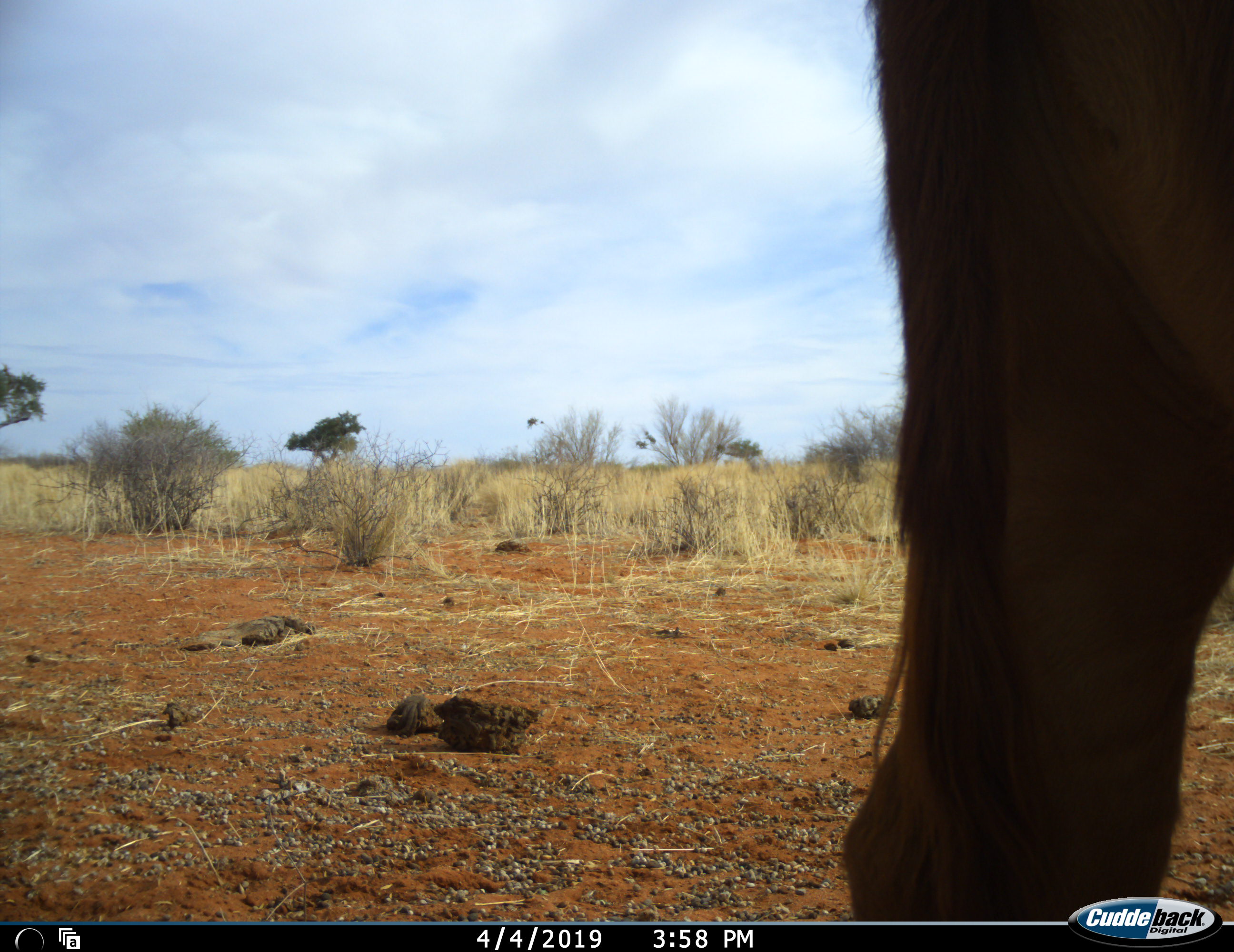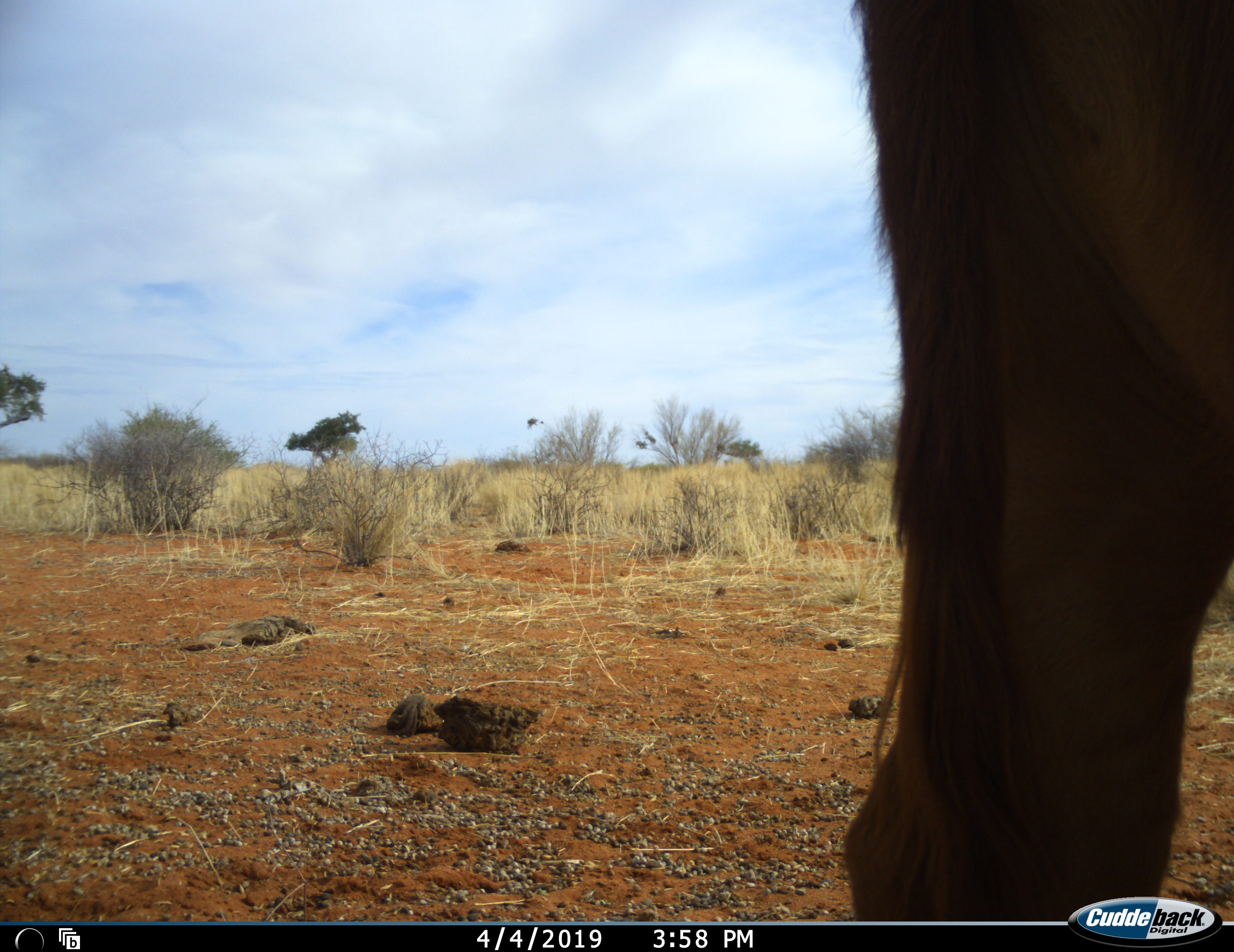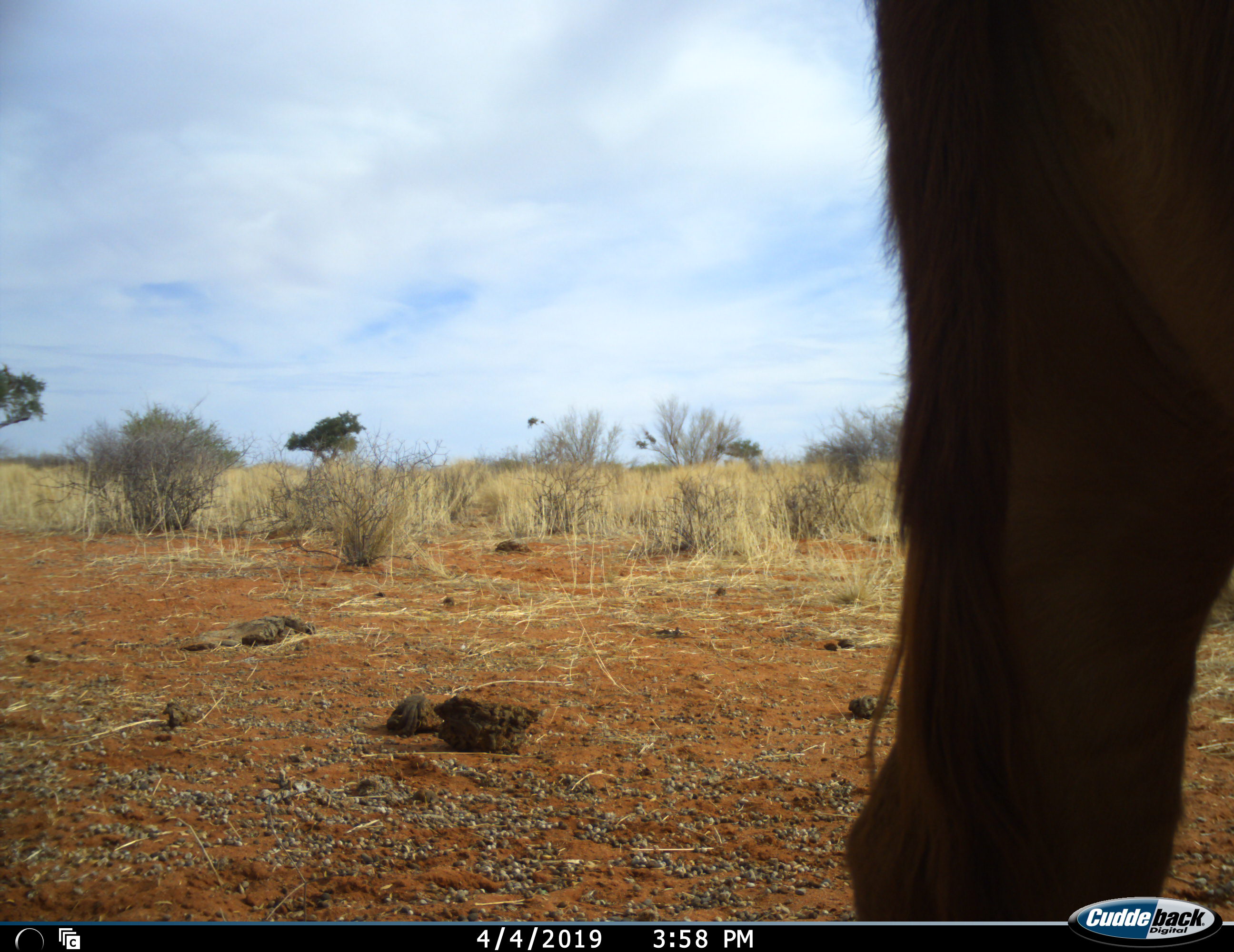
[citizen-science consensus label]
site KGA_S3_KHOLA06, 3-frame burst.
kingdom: Animalia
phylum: Chordata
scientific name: Vertebrata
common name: domestic animal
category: domesticanimal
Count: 1.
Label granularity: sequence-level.